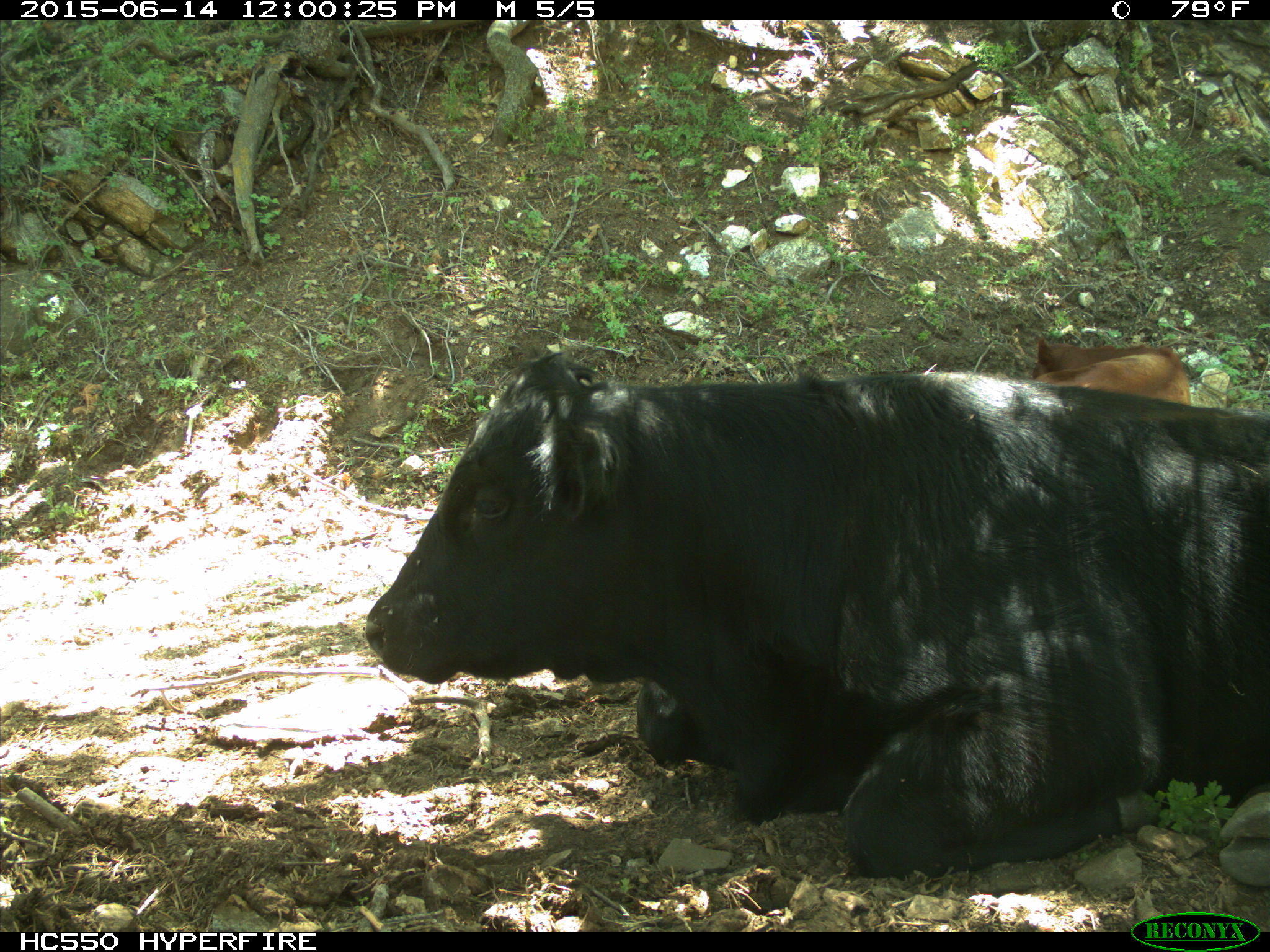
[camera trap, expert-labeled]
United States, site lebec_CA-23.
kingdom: Animalia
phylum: Chordata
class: Mammalia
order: Artiodactyla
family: Bovidae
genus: Bos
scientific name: Bos taurus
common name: domestic cow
Bos taurus (domestic cow).